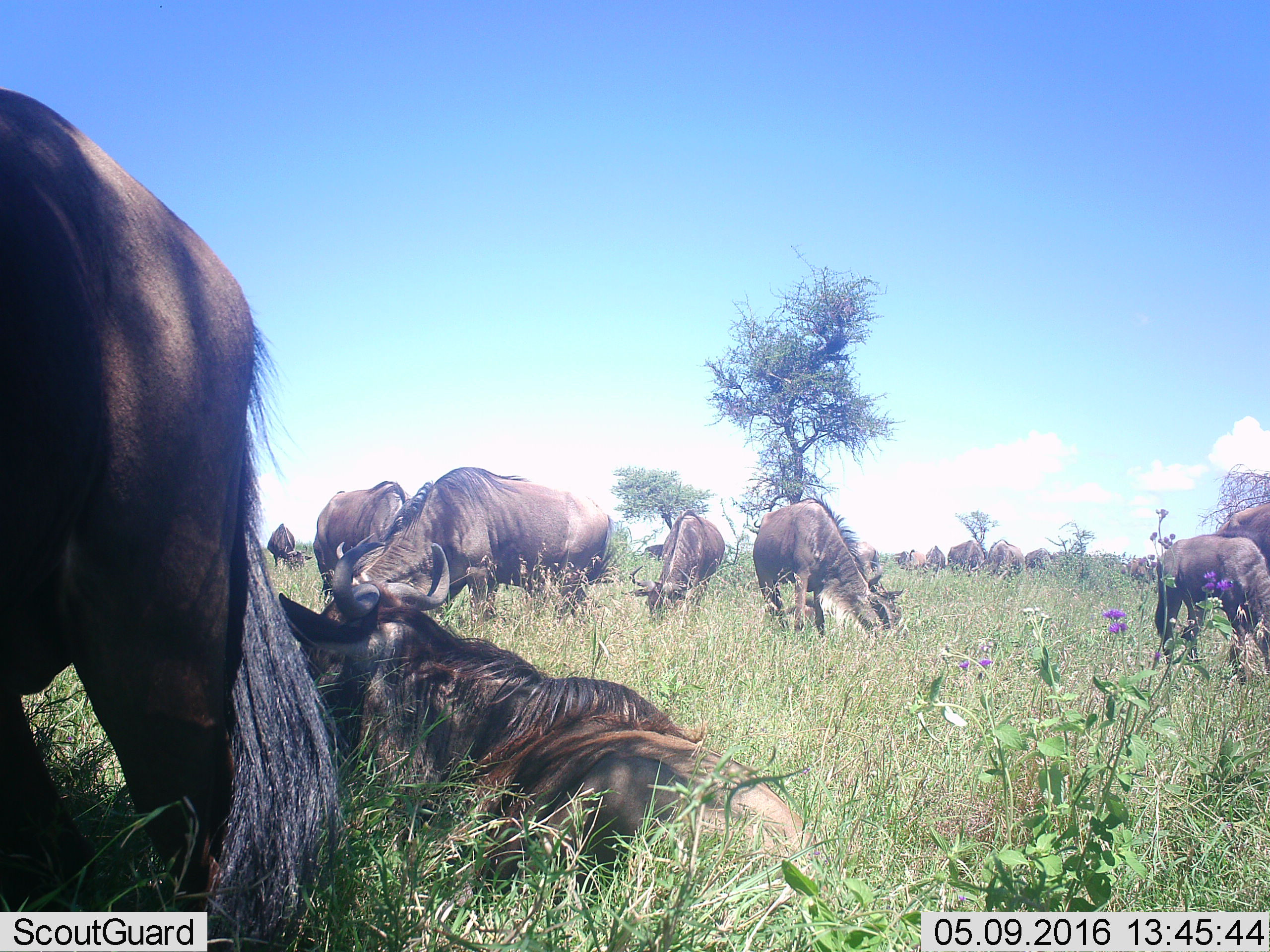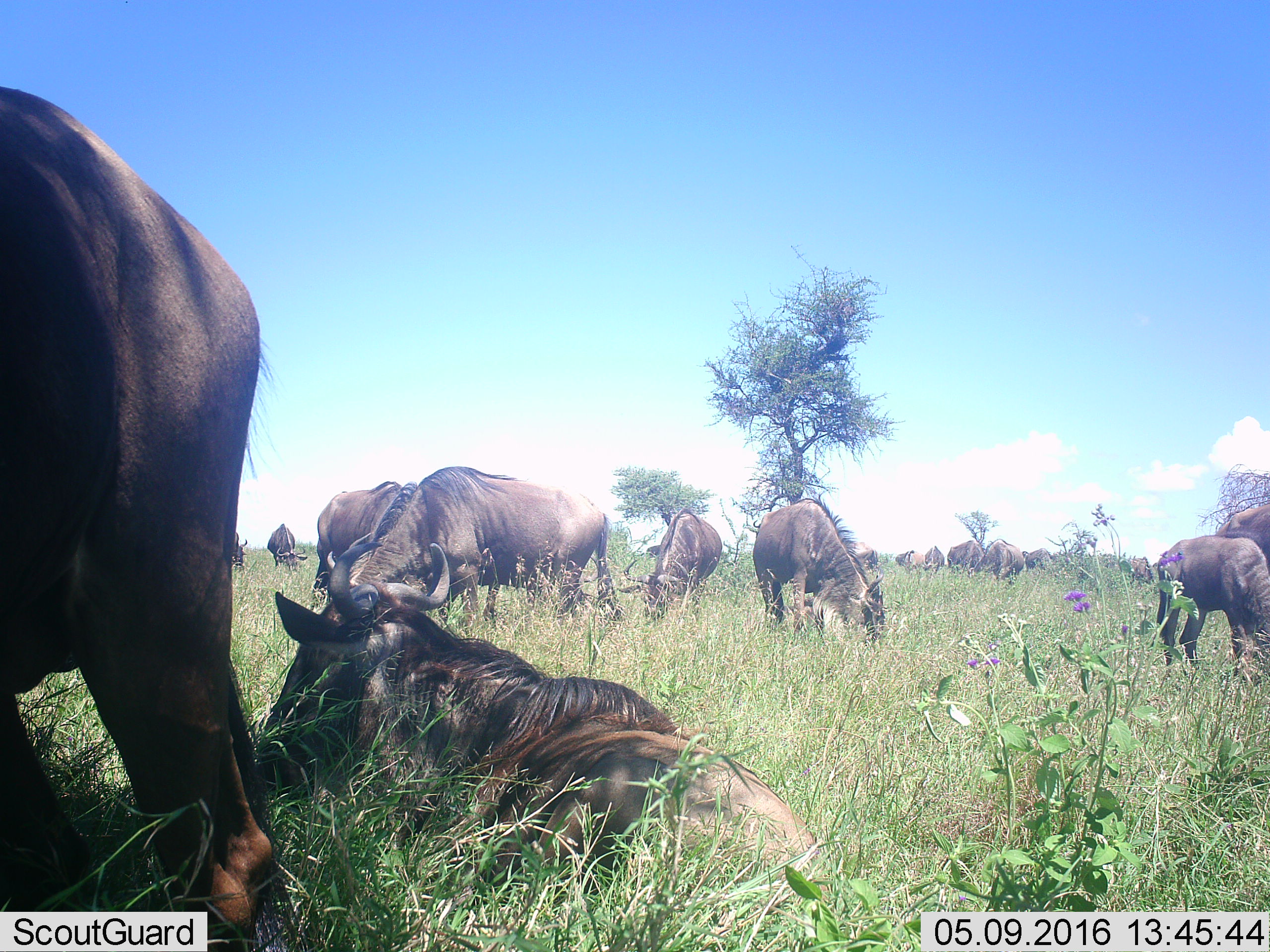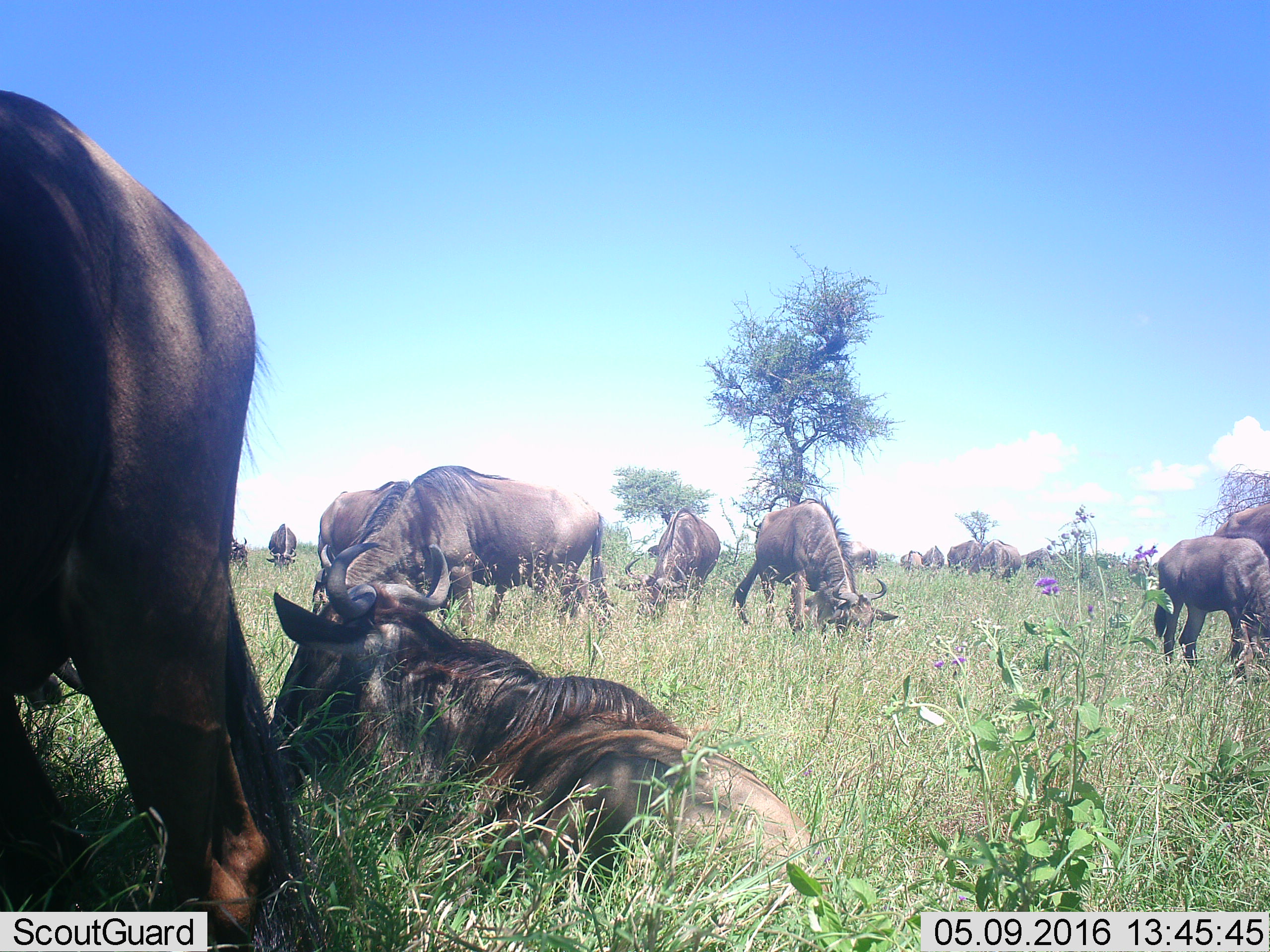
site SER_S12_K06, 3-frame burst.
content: unidentified animal